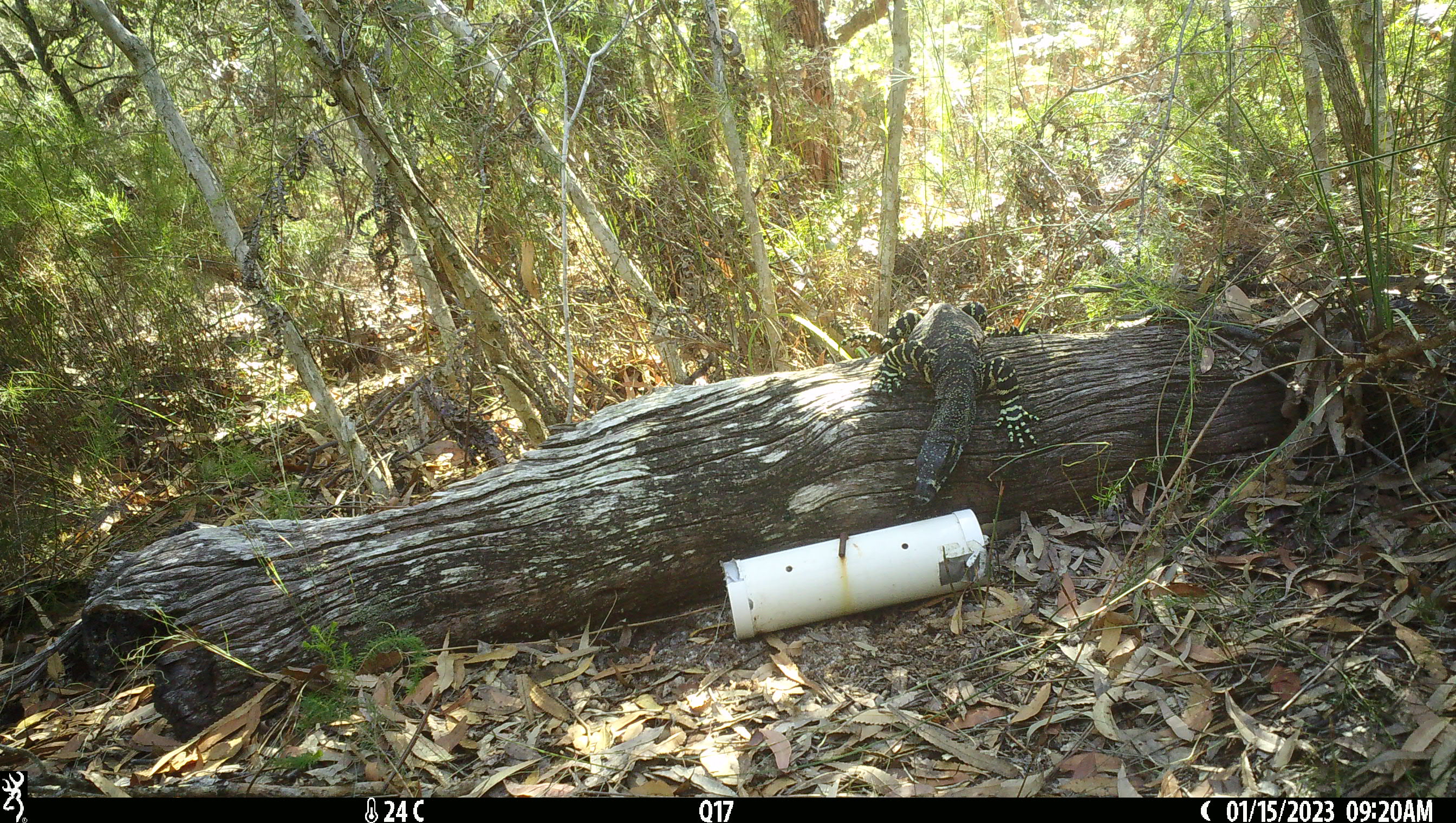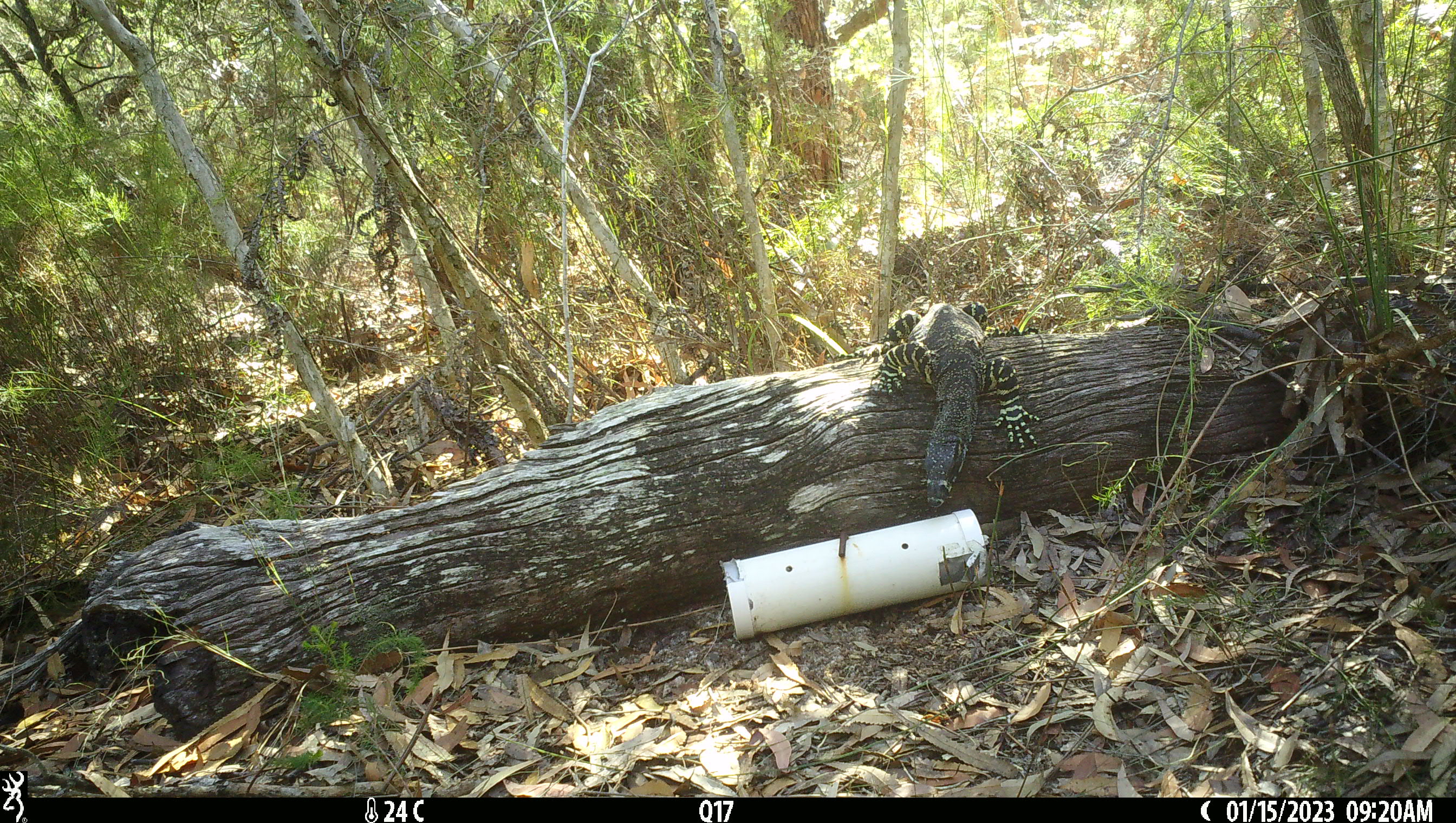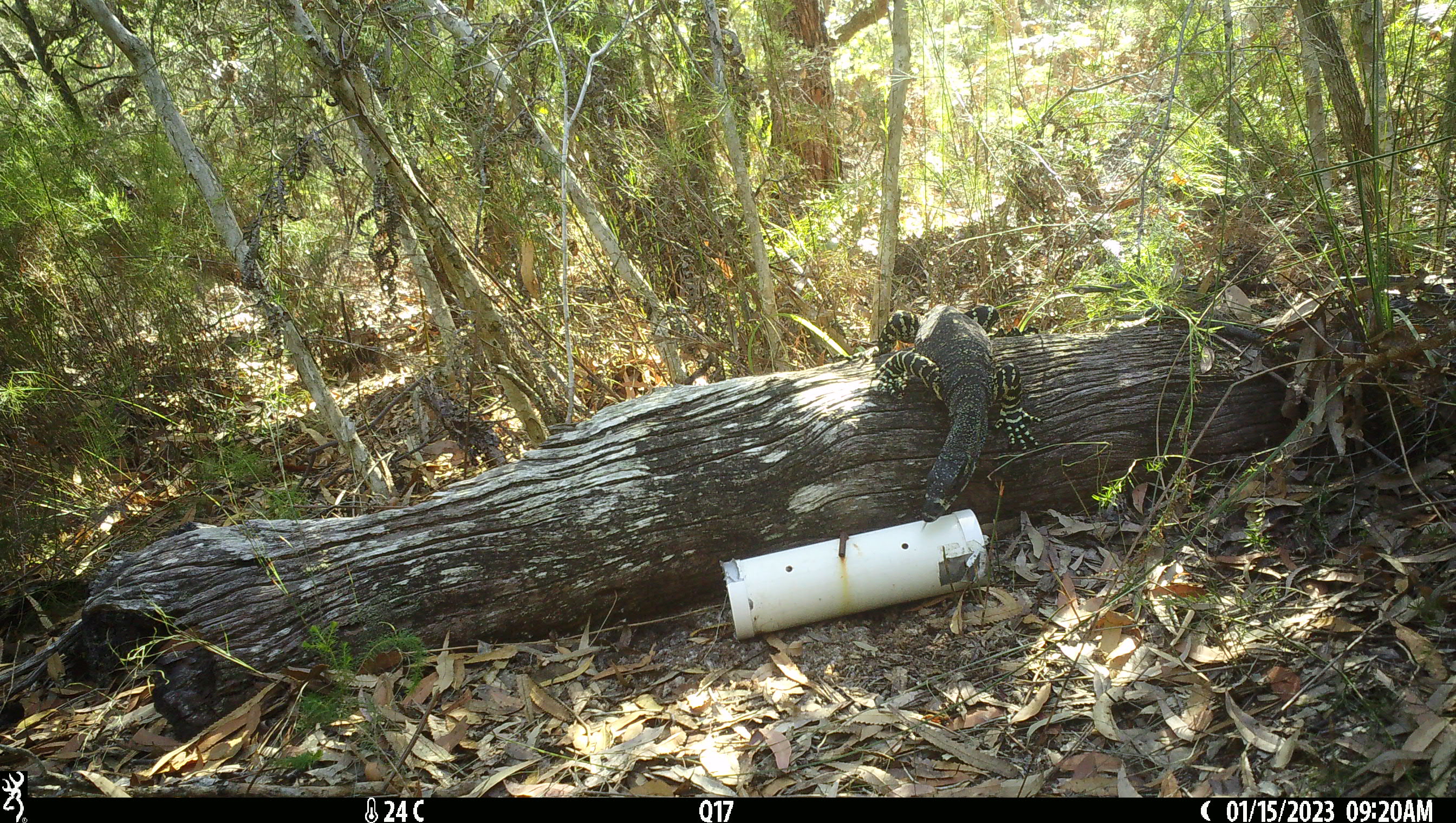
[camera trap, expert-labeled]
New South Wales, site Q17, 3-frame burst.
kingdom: Animalia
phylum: Chordata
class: Reptilia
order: Squamata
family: Varanidae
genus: Varanus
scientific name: Varanus varius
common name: lace monitor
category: goanna